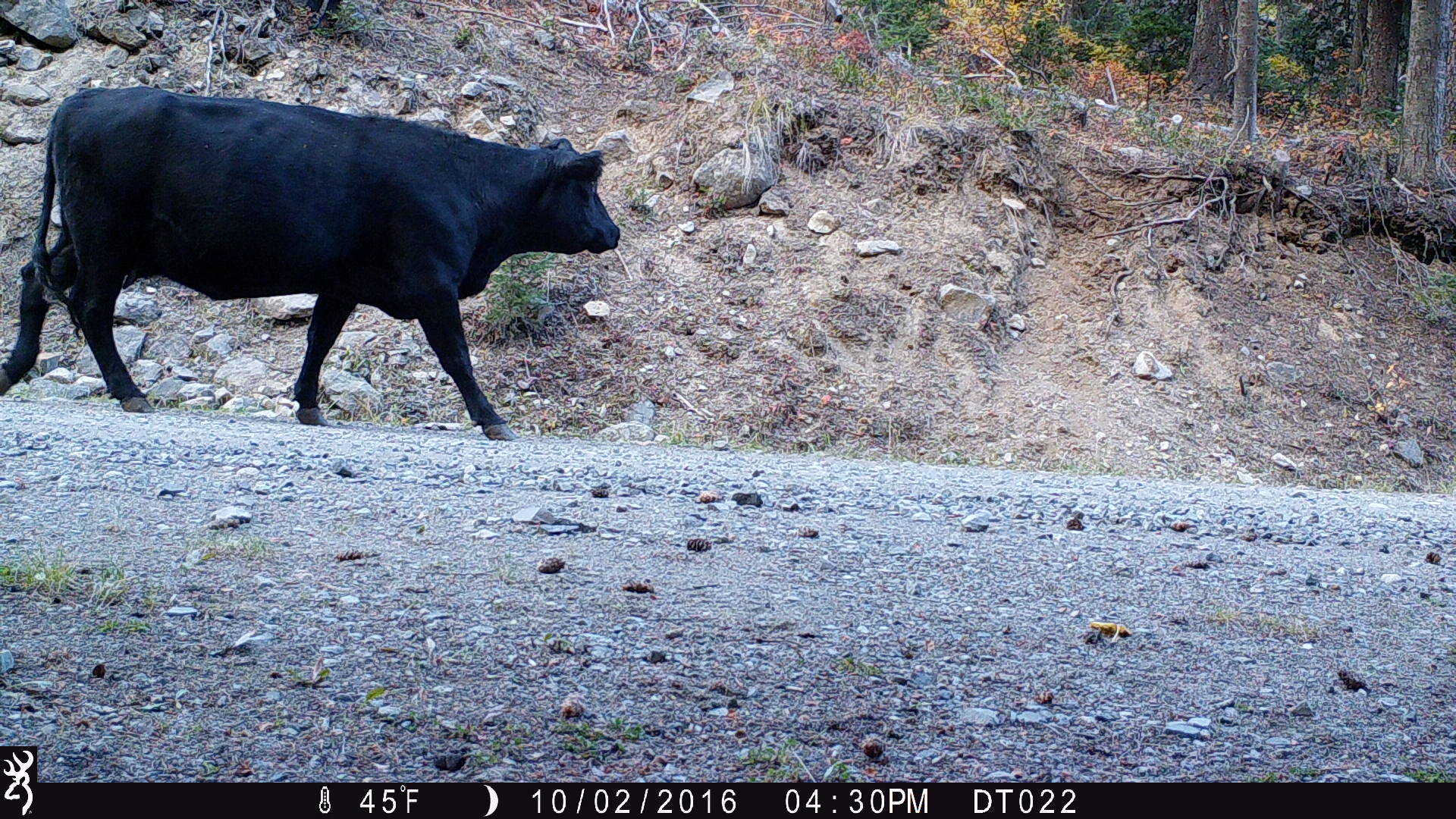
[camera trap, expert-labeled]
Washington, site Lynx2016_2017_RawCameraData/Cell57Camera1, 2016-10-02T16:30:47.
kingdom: Animalia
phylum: Chordata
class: Mammalia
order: Artiodactyla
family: Bovidae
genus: Bos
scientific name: Bos taurus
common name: domestic cattle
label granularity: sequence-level